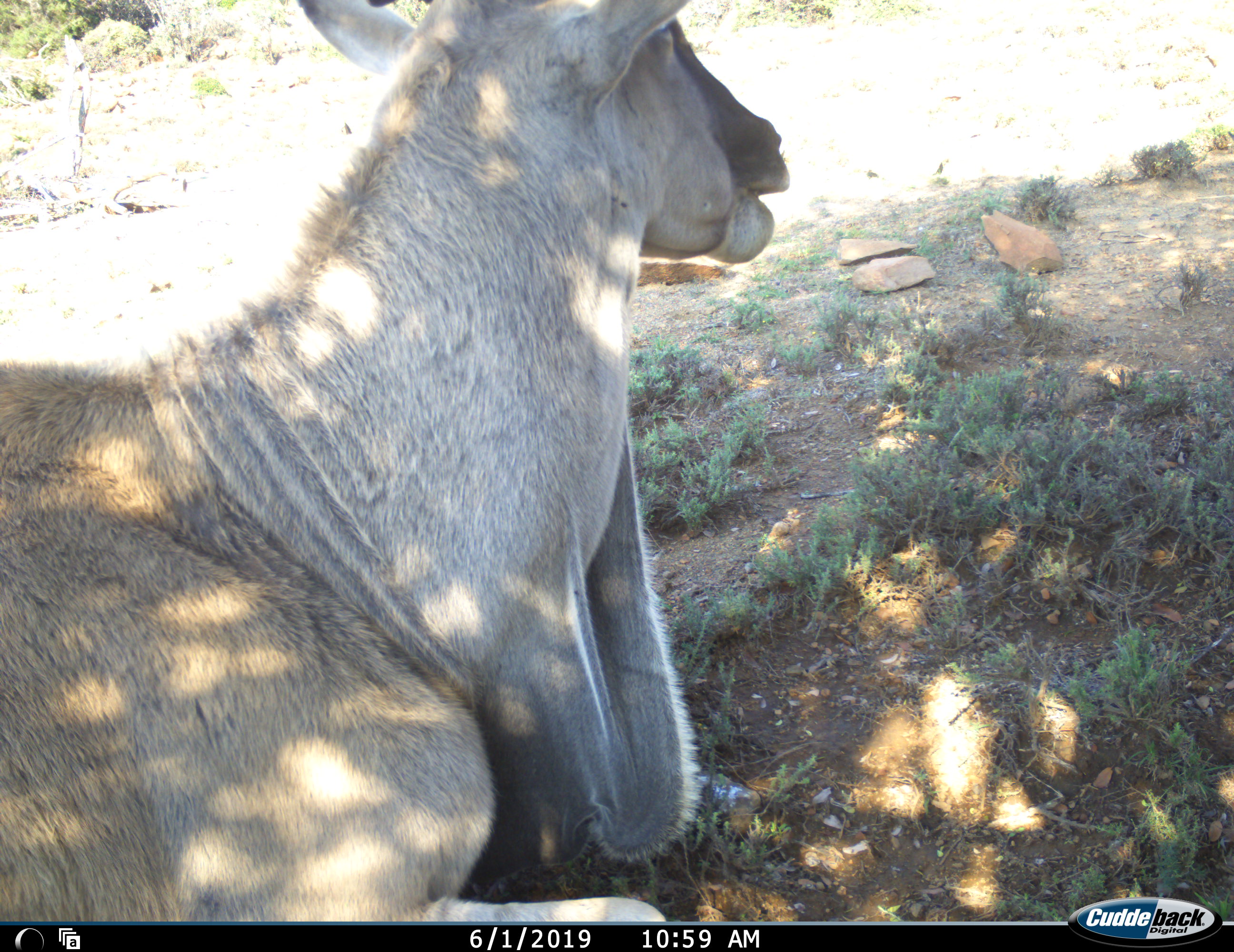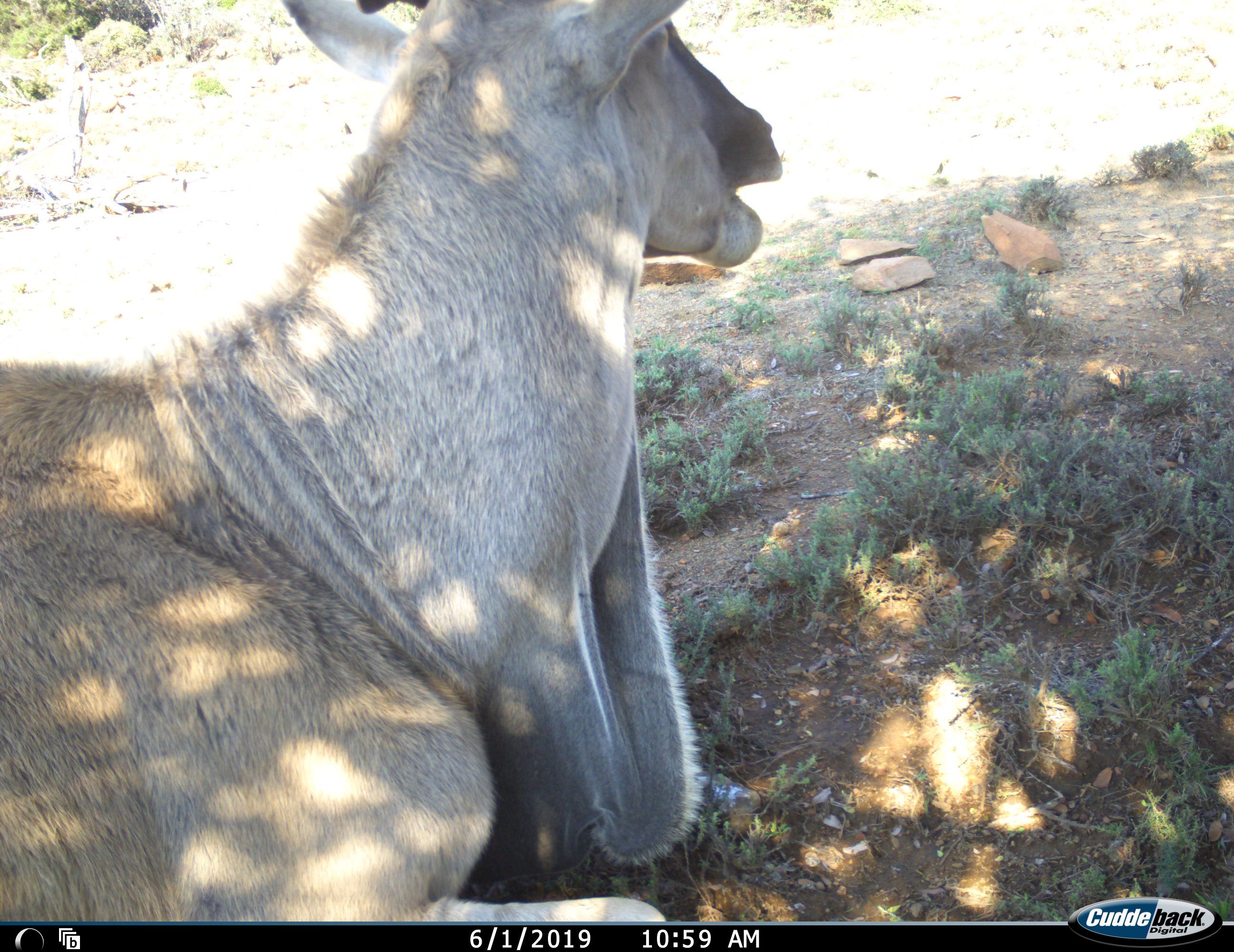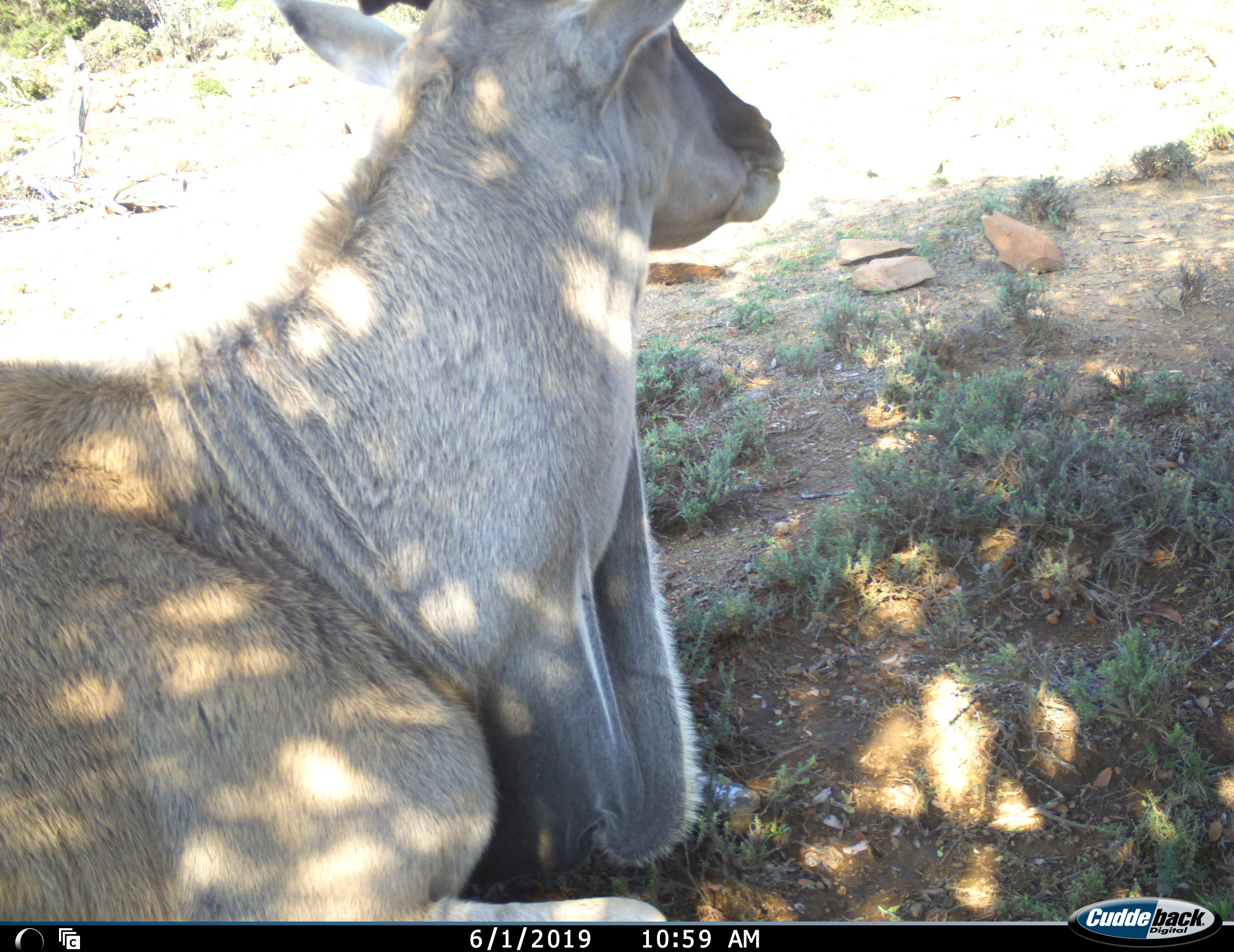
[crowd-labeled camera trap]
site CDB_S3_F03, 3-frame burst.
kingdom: Animalia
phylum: Chordata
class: Mammalia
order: Artiodactyla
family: Bovidae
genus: Tragelaphus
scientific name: Tragelaphus oryx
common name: eland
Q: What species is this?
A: Eland (Tragelaphus oryx).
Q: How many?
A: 1.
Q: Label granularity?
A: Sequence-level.